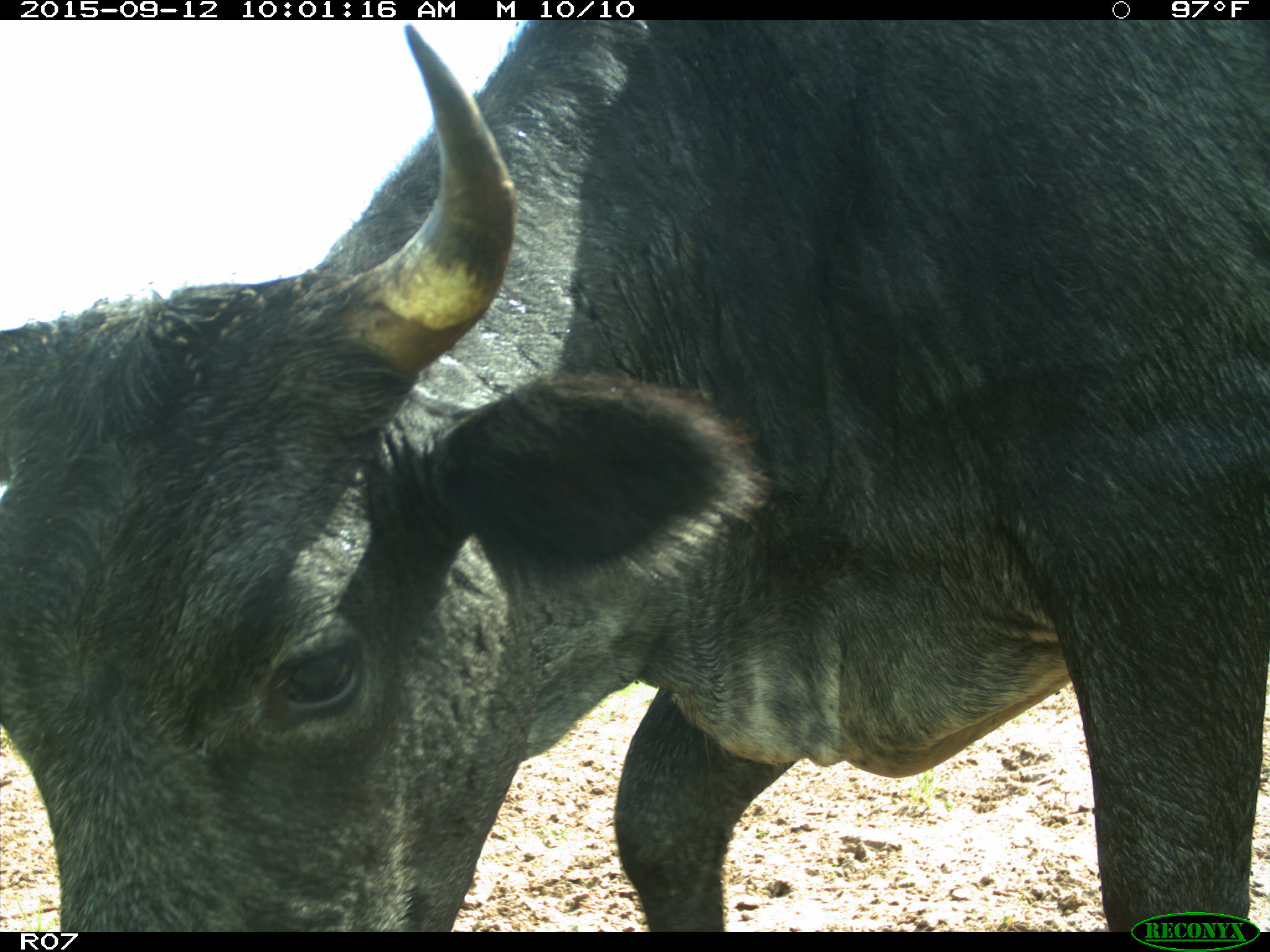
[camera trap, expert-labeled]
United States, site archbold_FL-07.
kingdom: Animalia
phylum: Chordata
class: Mammalia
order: Artiodactyla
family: Bovidae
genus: Bos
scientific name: Bos taurus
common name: domestic cow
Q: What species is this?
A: Bos taurus (domestic cow).